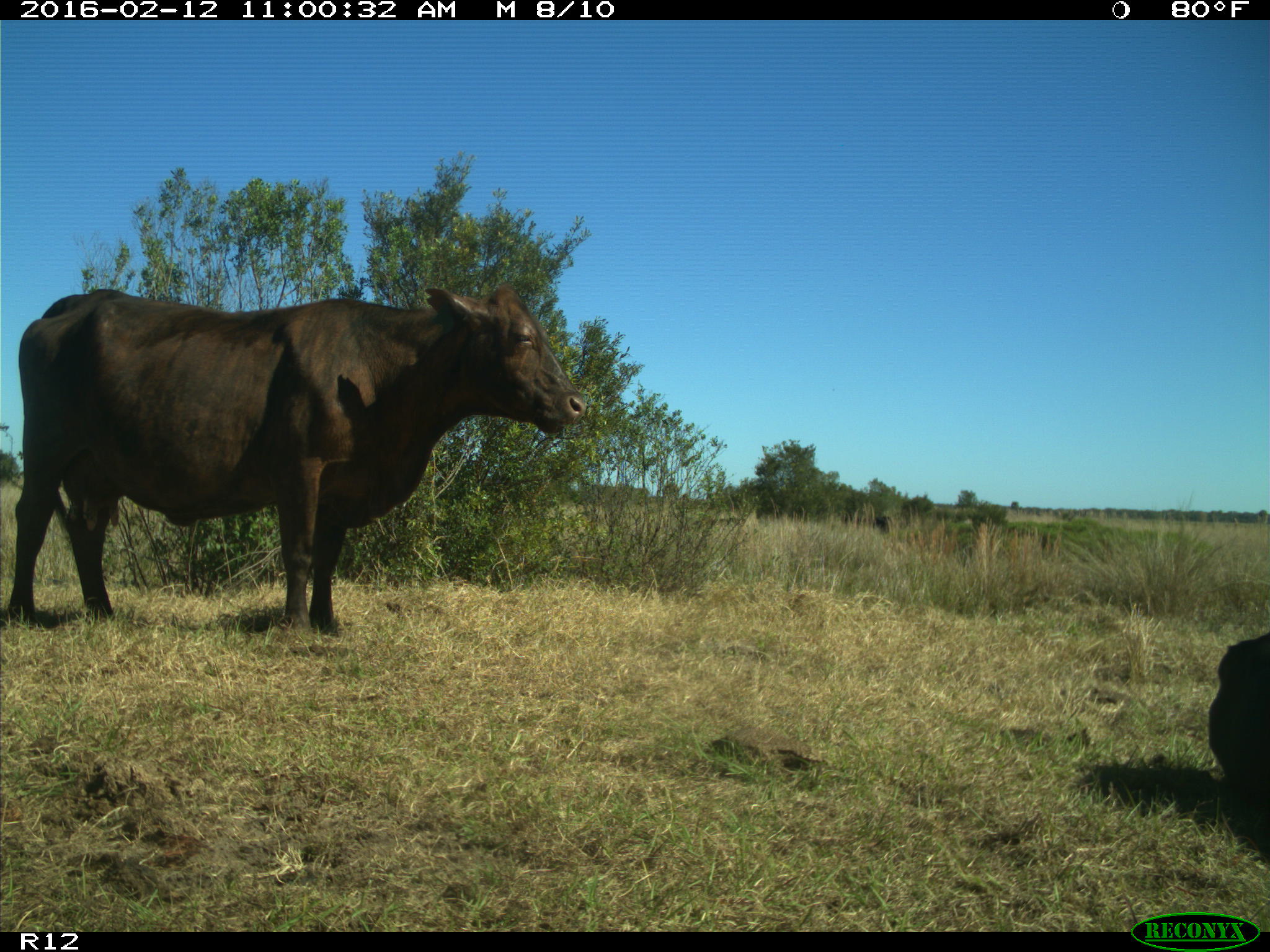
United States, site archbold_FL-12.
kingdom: Animalia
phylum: Chordata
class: Mammalia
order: Artiodactyla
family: Bovidae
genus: Bos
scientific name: Bos taurus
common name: domestic cow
Bos taurus (domestic cow).